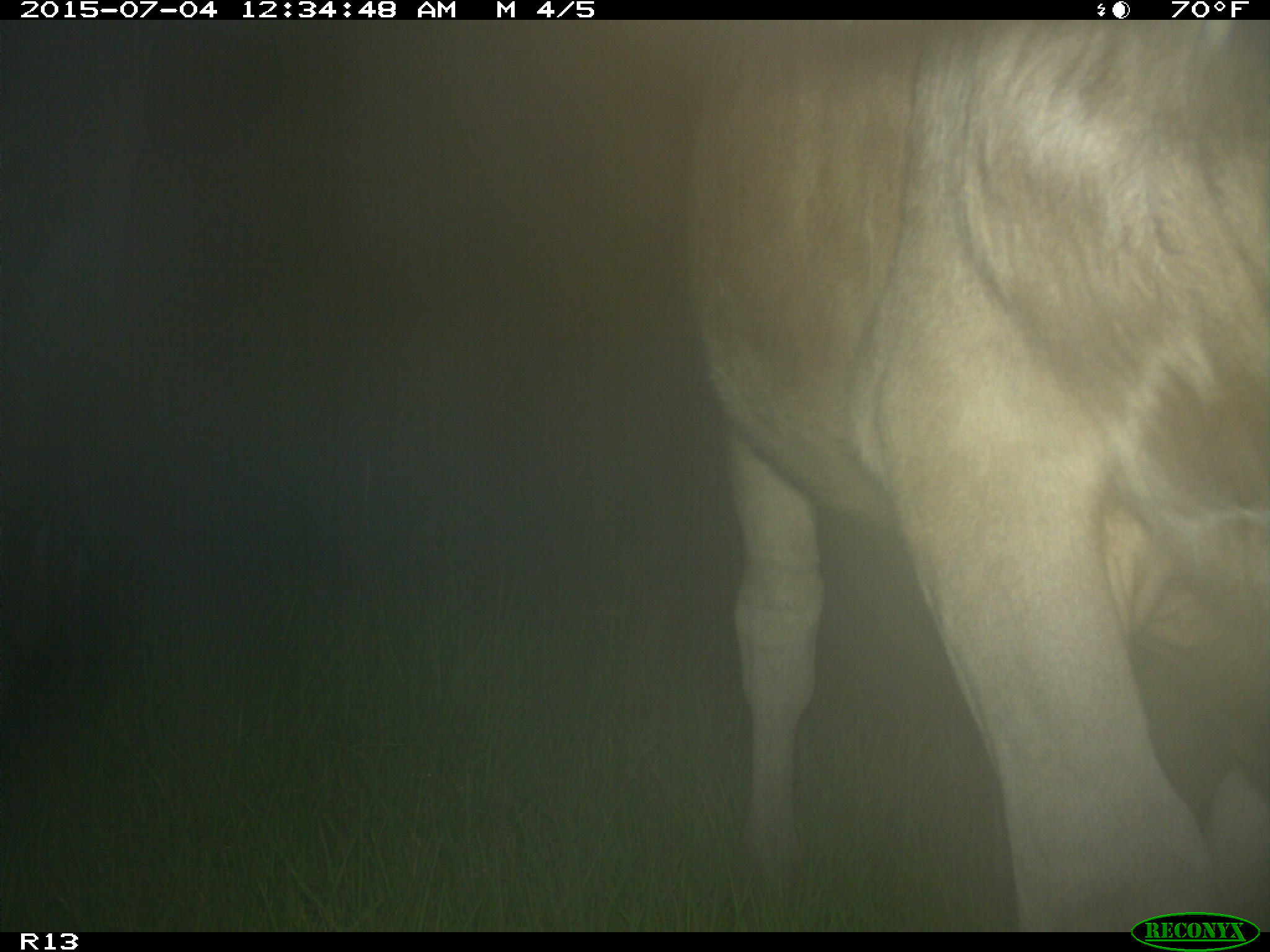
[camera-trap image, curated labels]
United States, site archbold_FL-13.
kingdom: Animalia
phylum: Chordata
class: Mammalia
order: Artiodactyla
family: Bovidae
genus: Bos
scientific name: Bos taurus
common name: domestic cow